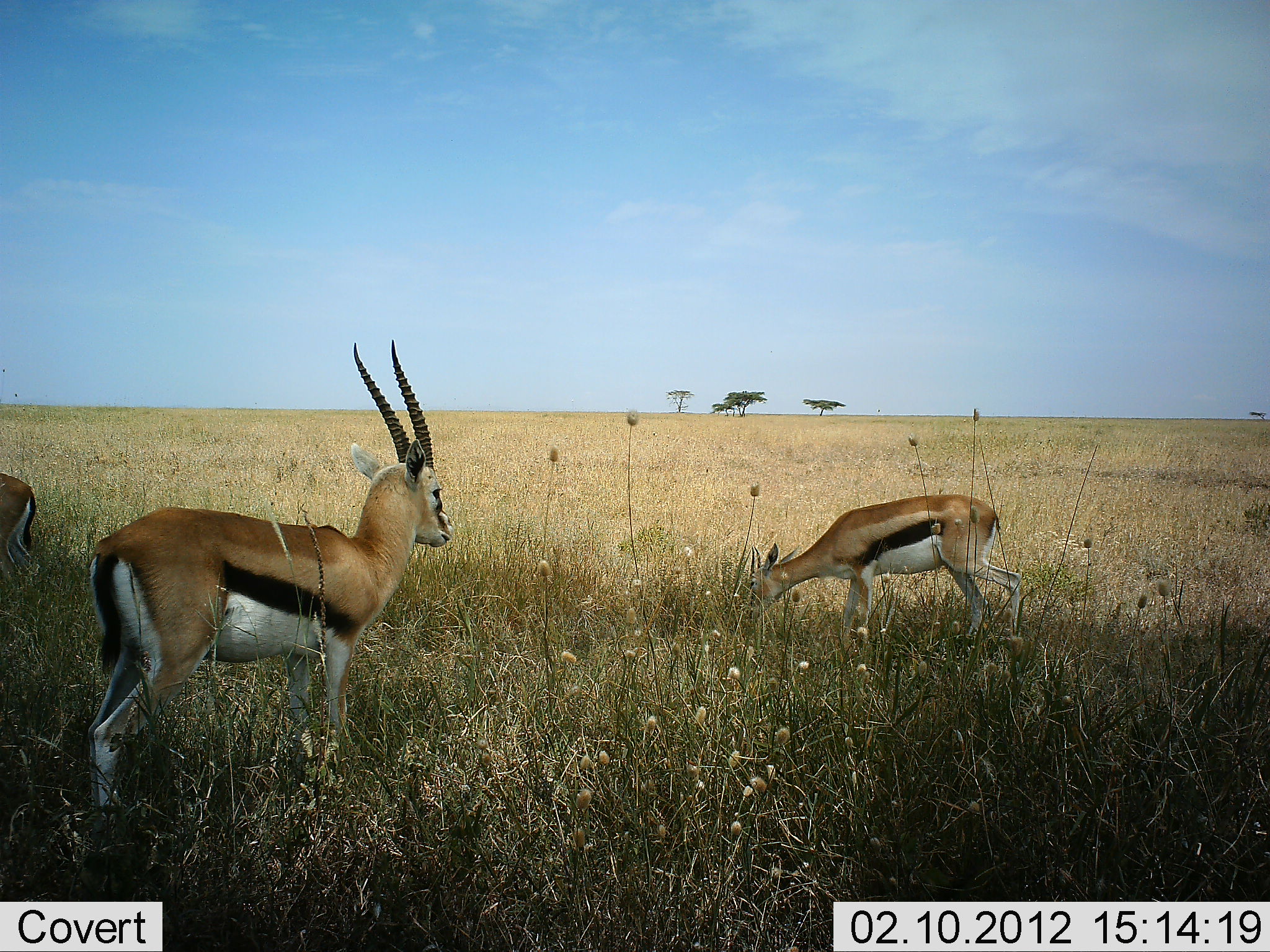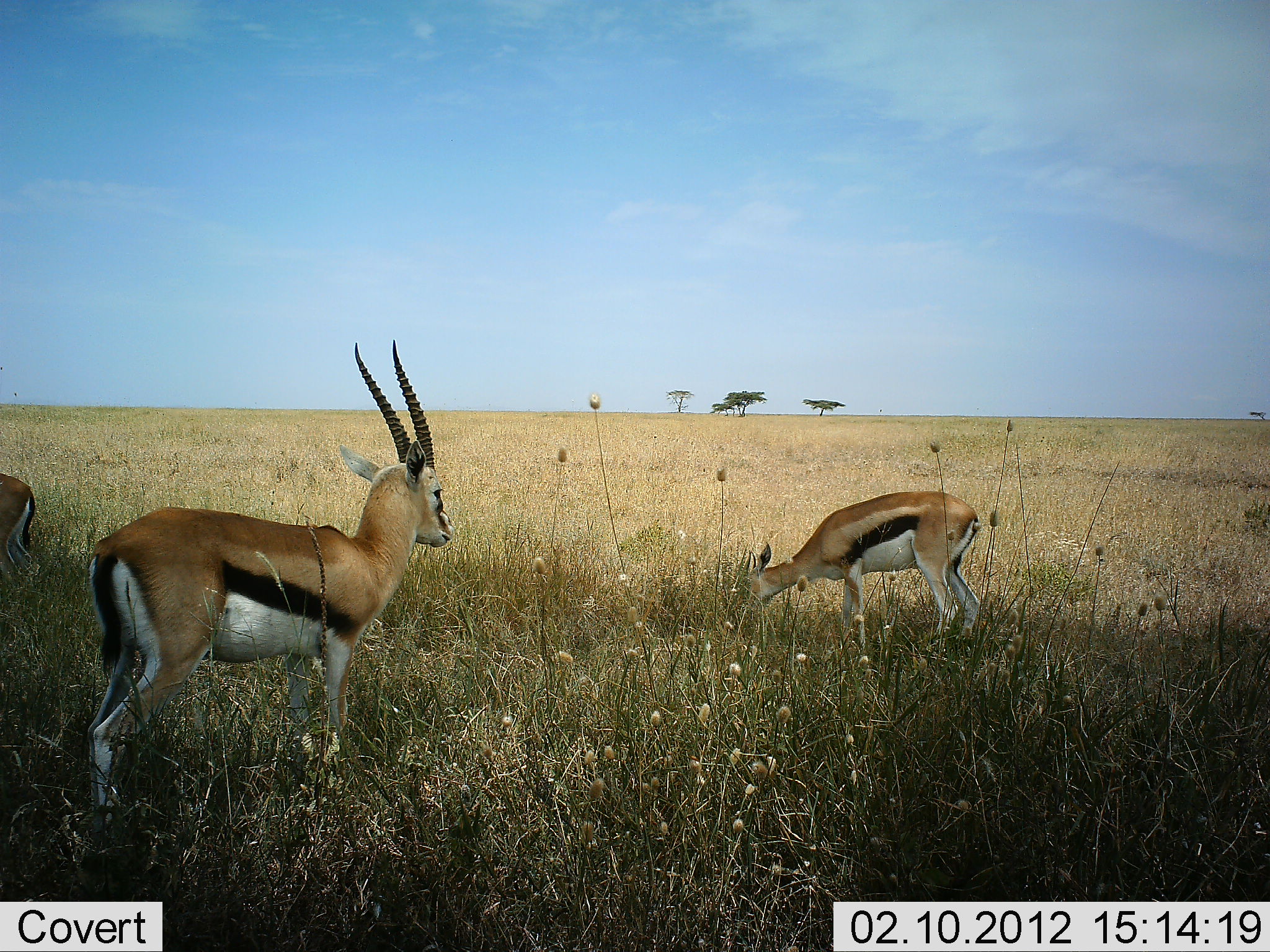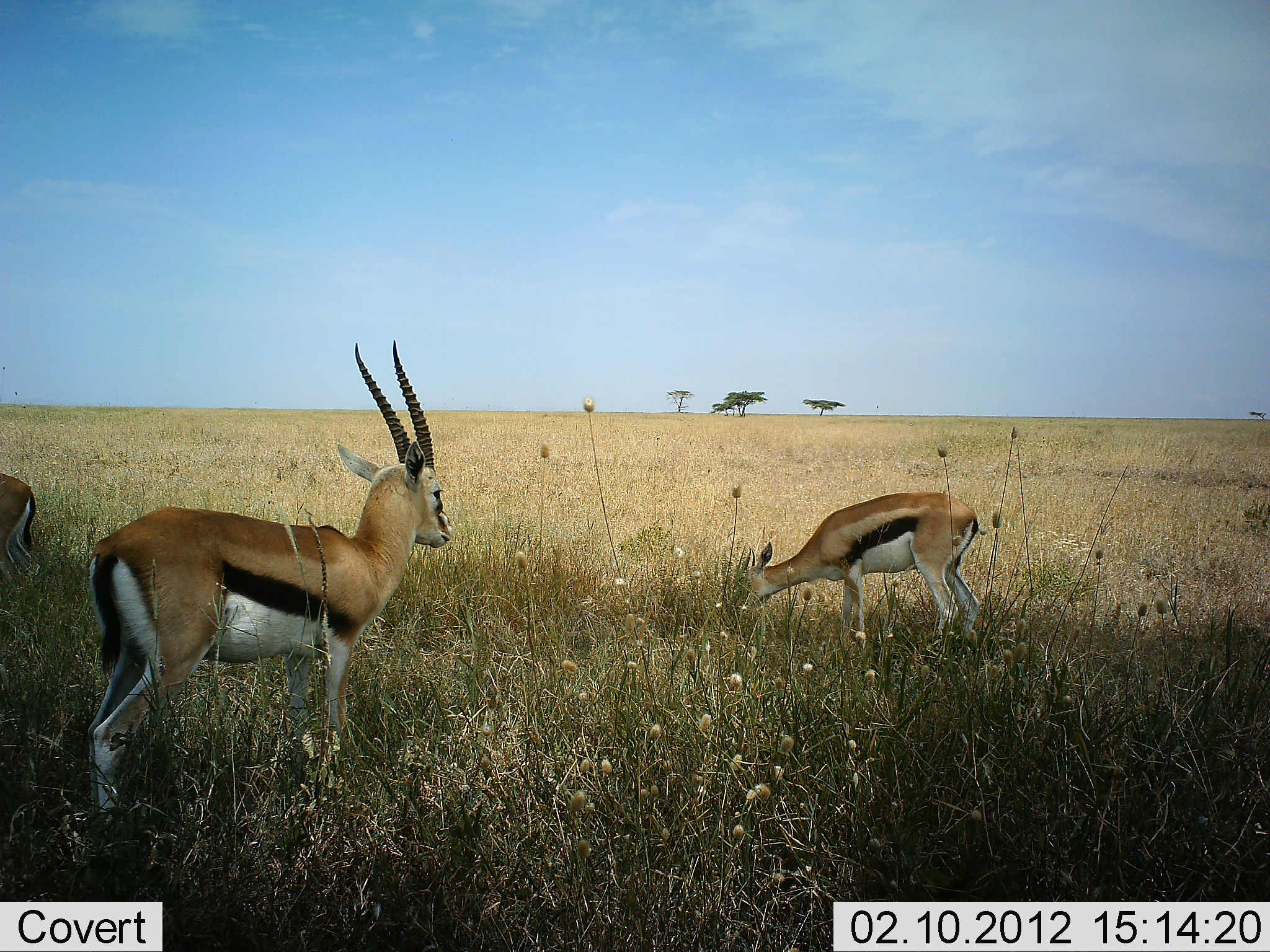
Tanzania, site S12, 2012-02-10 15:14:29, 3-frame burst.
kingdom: Animalia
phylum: Chordata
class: Mammalia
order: Artiodactyla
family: Bovidae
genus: Eudorcas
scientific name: Eudorcas thomsonii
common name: thomson's gazelle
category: gazellethomsons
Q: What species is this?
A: Gazellethomsons (thomson's gazelle) (Eudorcas thomsonii).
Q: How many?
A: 3.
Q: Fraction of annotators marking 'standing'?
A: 94%.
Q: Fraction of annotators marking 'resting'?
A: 6%.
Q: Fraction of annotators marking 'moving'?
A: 12%.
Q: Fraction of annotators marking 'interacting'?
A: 0%.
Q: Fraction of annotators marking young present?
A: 0%.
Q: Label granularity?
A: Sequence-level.